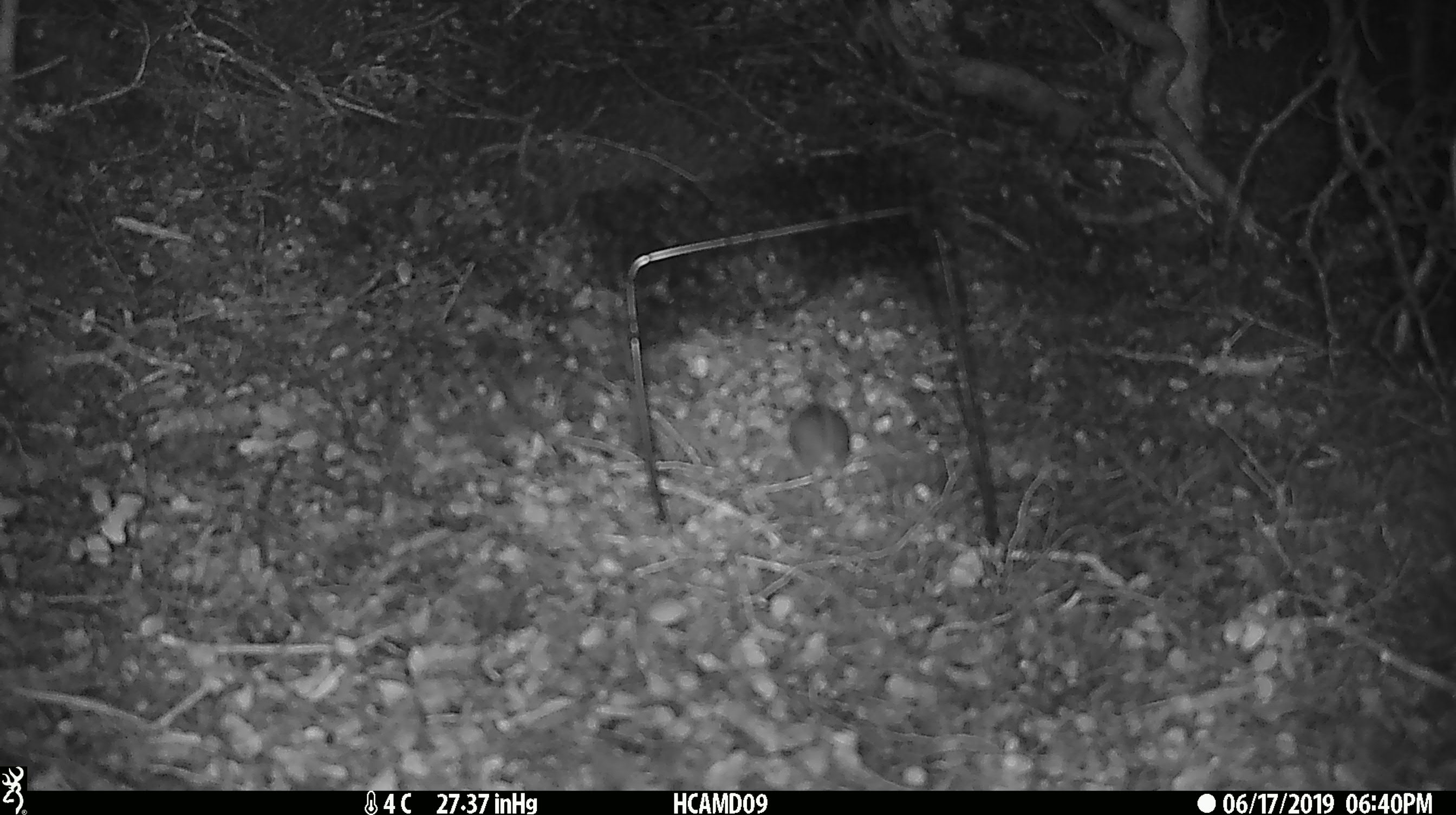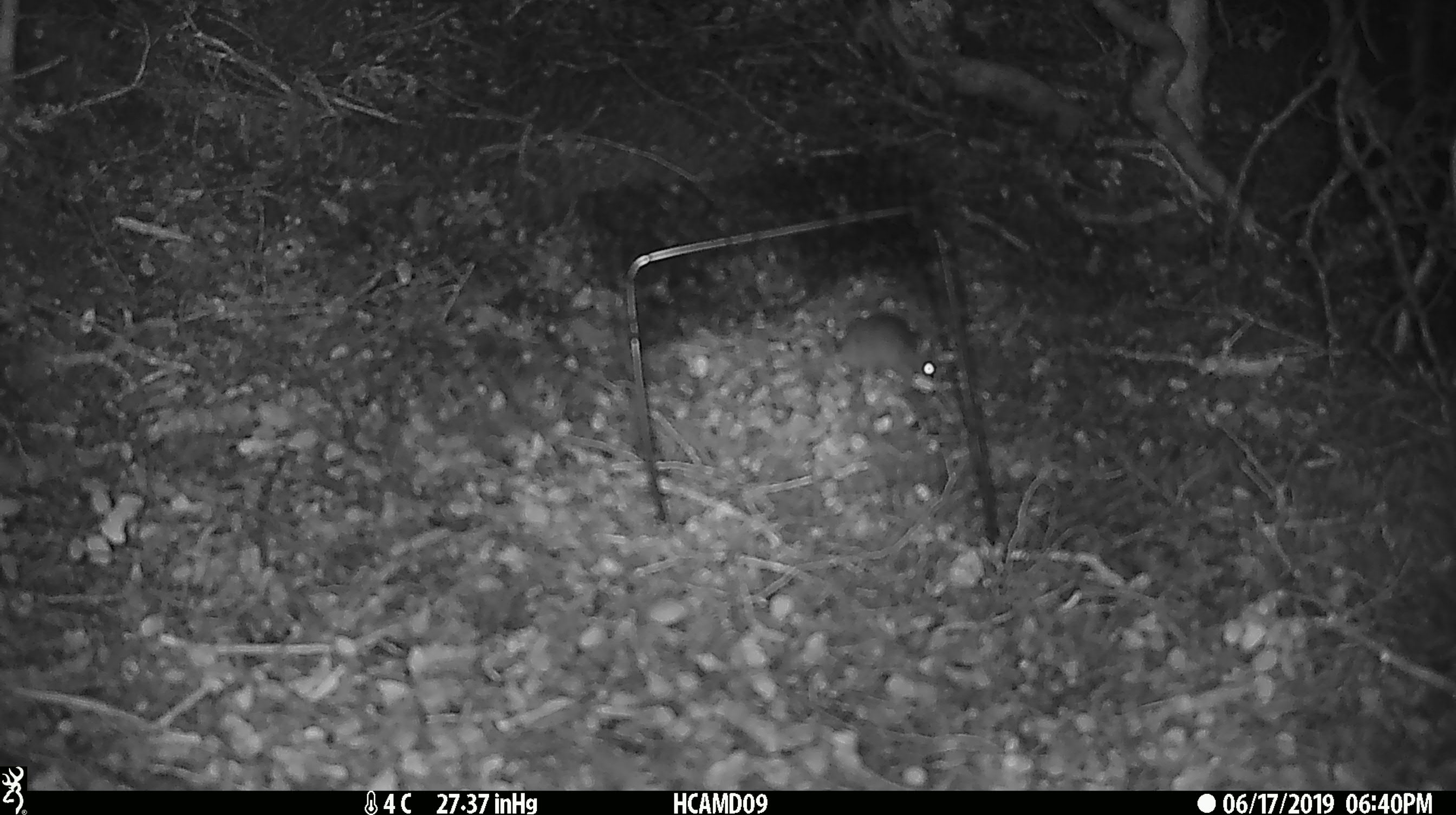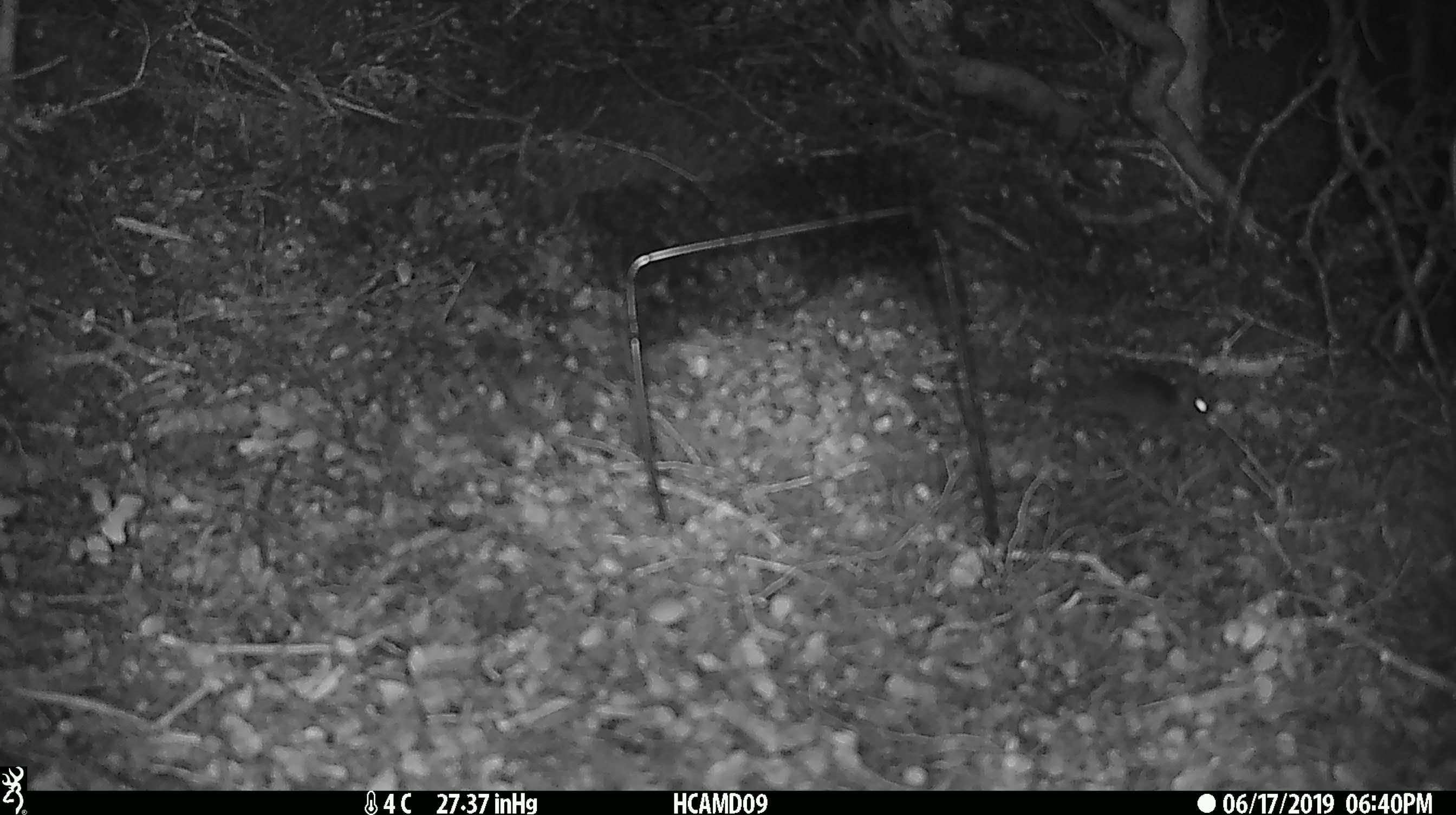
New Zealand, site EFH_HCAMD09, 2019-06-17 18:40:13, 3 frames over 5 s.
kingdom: Animalia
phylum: Chordata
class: Mammalia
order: Rodentia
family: Muridae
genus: Mus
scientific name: Mus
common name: mouse